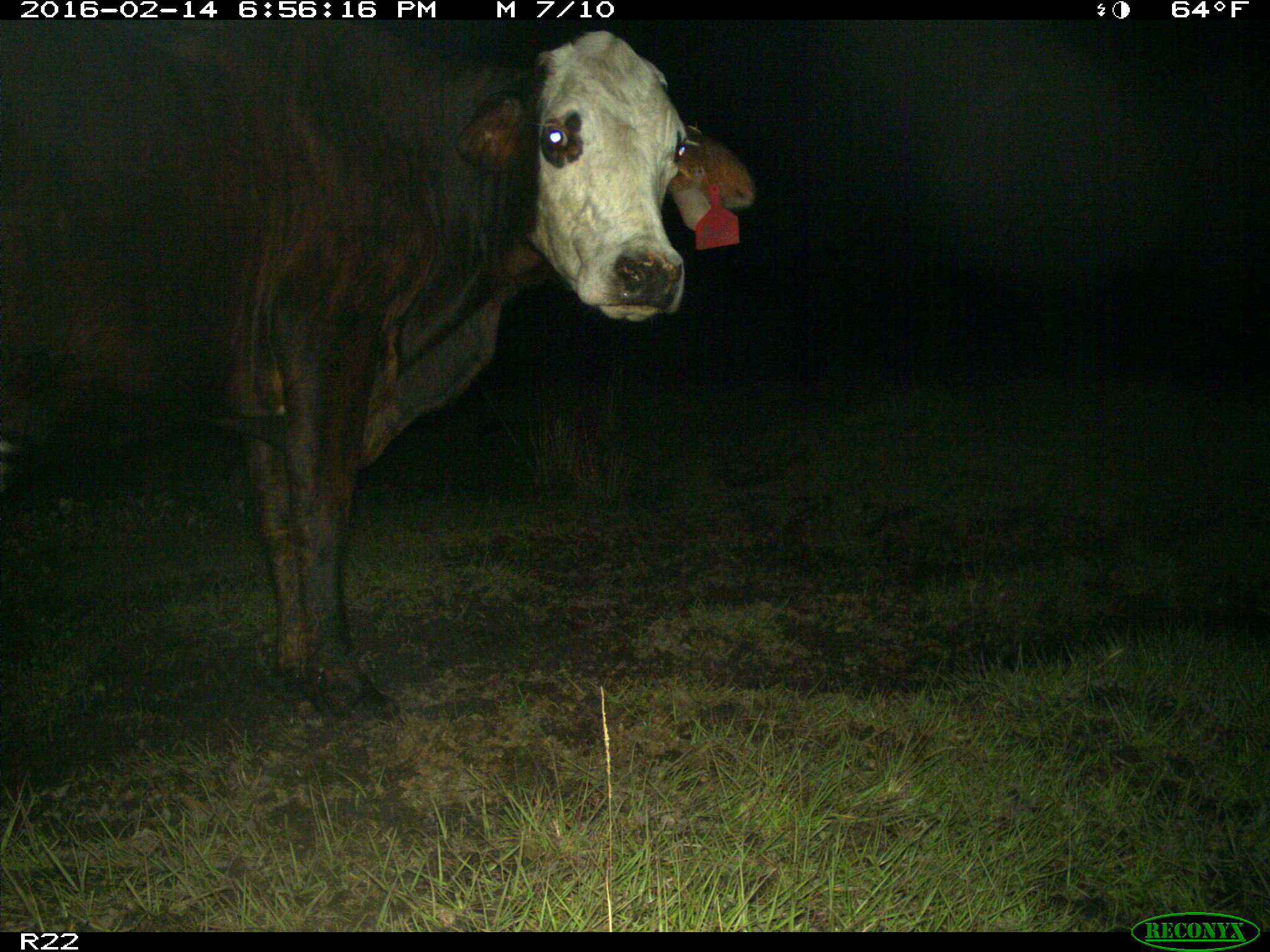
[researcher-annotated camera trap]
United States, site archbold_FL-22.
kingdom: Animalia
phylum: Chordata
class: Mammalia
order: Artiodactyla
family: Bovidae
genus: Bos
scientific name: Bos taurus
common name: domestic cow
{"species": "Bos taurus (domestic cow)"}